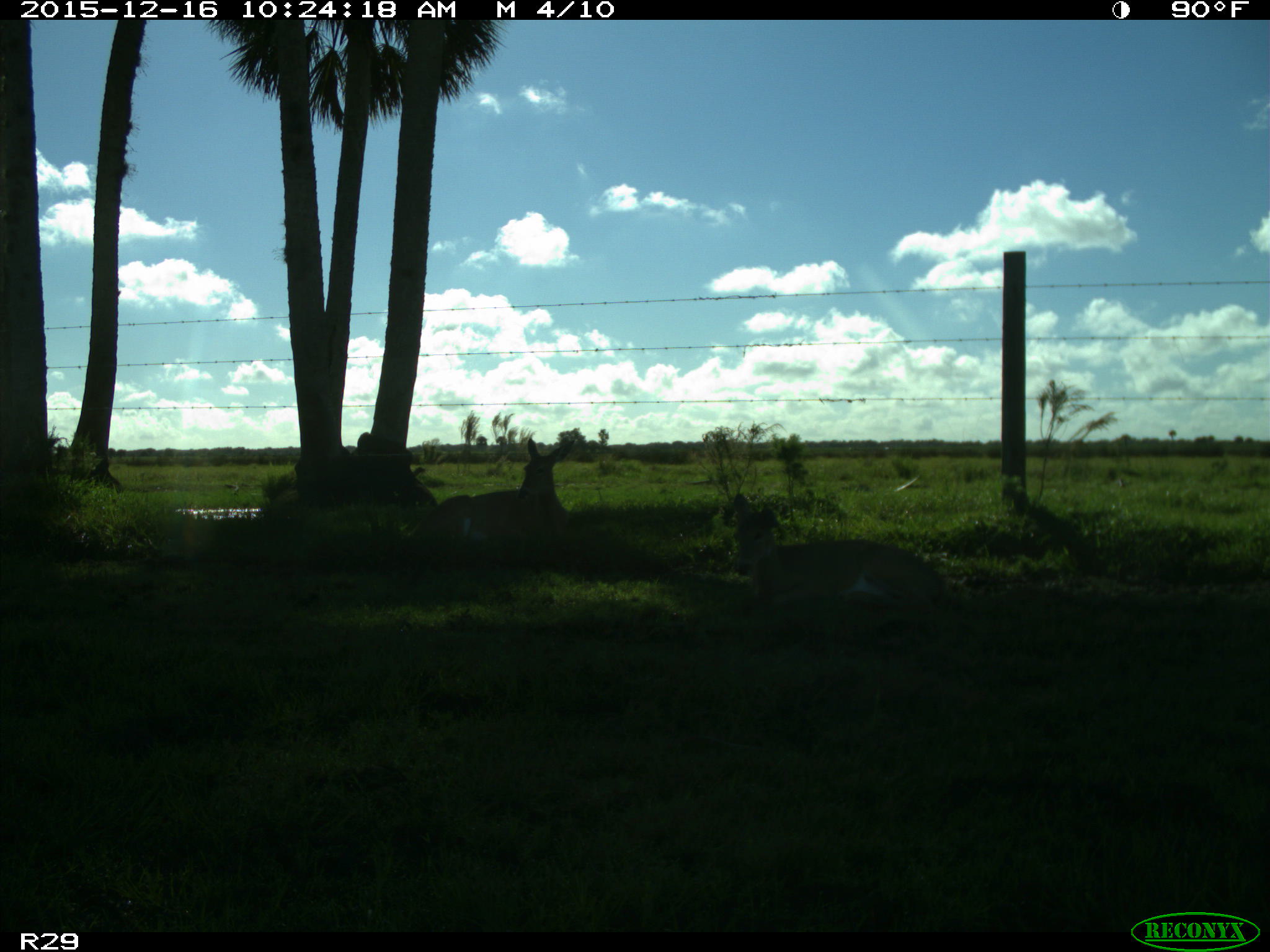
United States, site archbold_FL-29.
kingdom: Animalia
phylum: Chordata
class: Mammalia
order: Artiodactyla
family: Cervidae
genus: Odocoileus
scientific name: Odocoileus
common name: deer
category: unidentified deer